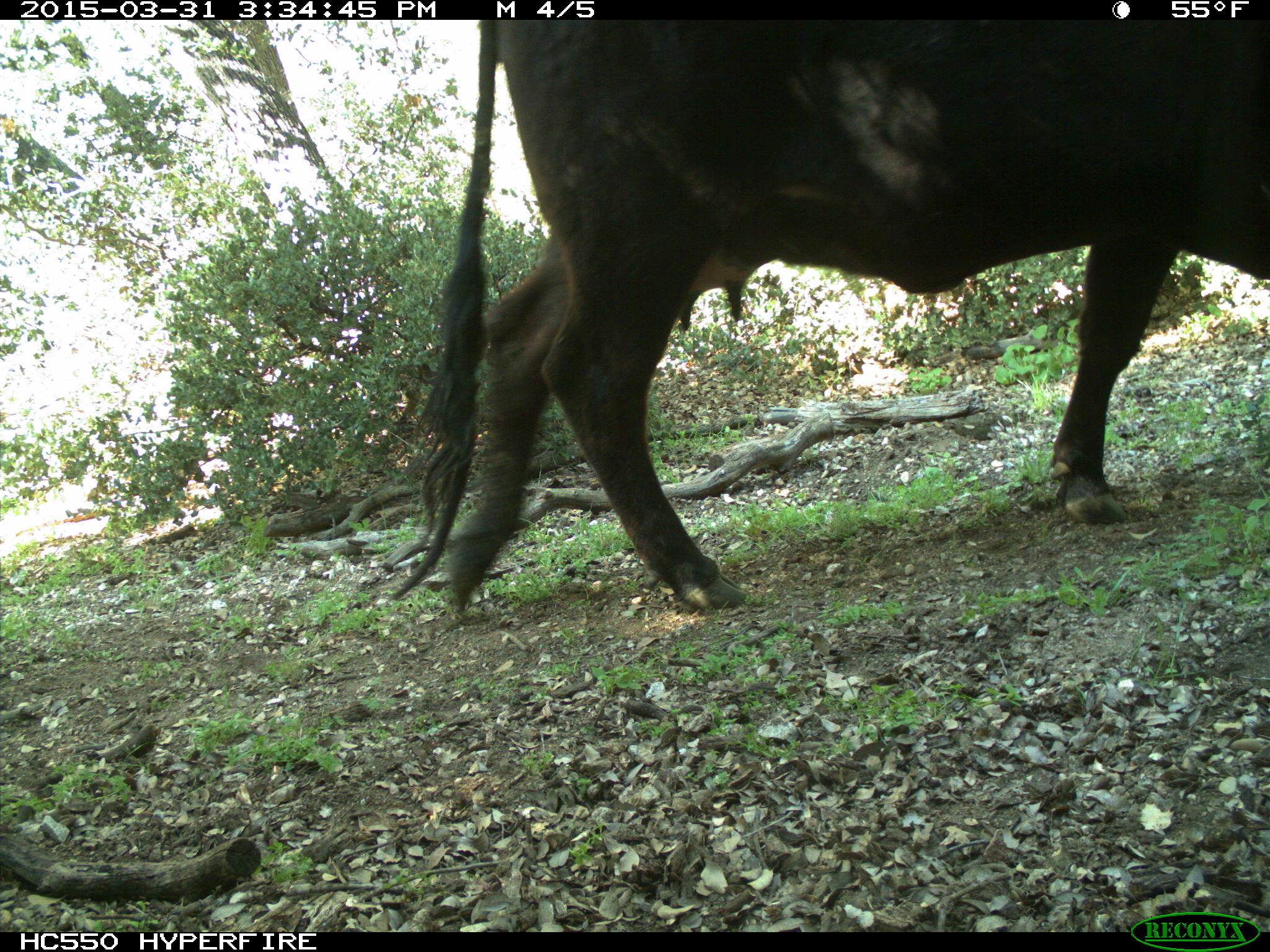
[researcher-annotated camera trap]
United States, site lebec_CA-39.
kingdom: Animalia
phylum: Chordata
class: Mammalia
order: Artiodactyla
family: Bovidae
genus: Bos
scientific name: Bos taurus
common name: domestic cow